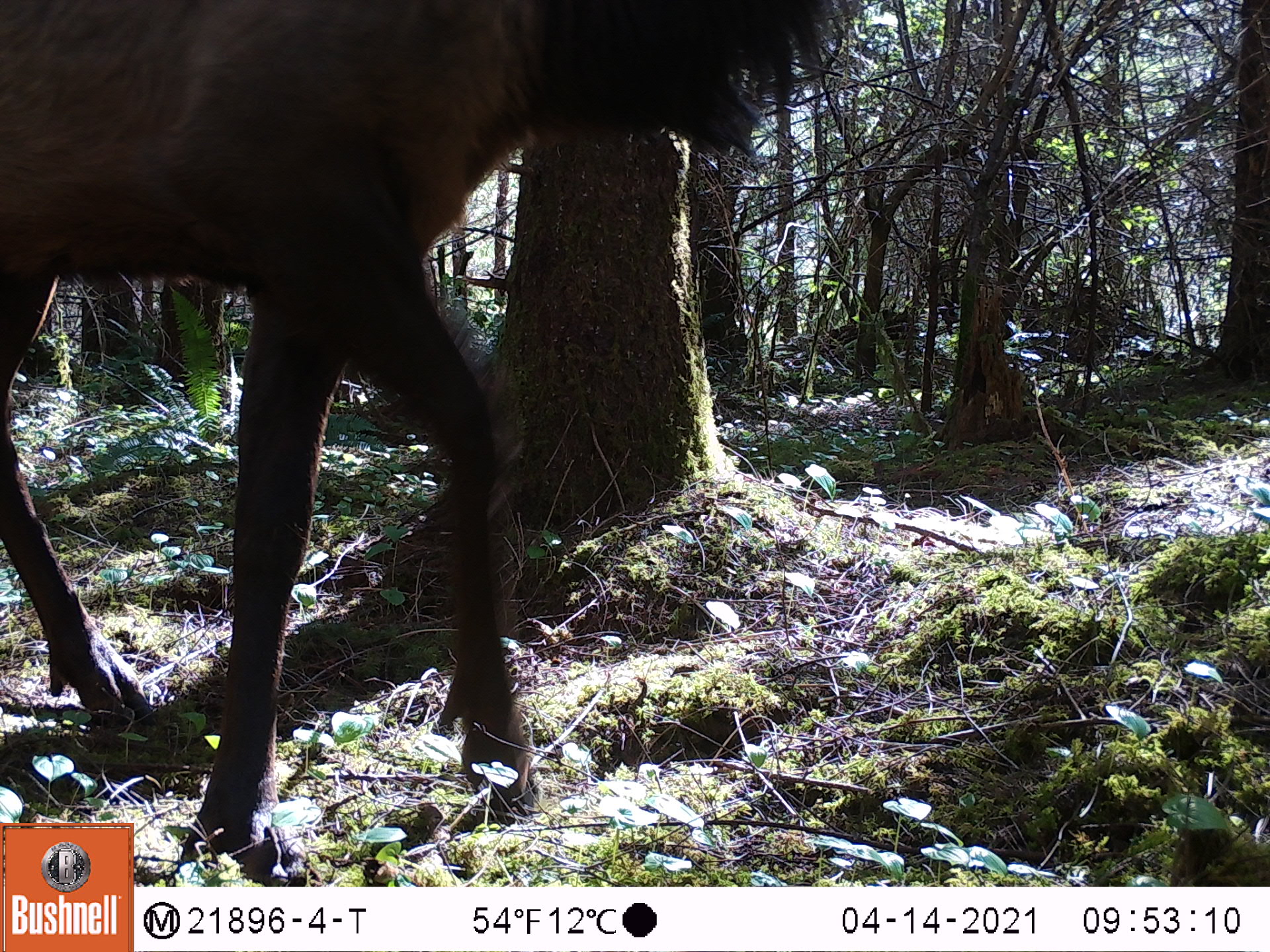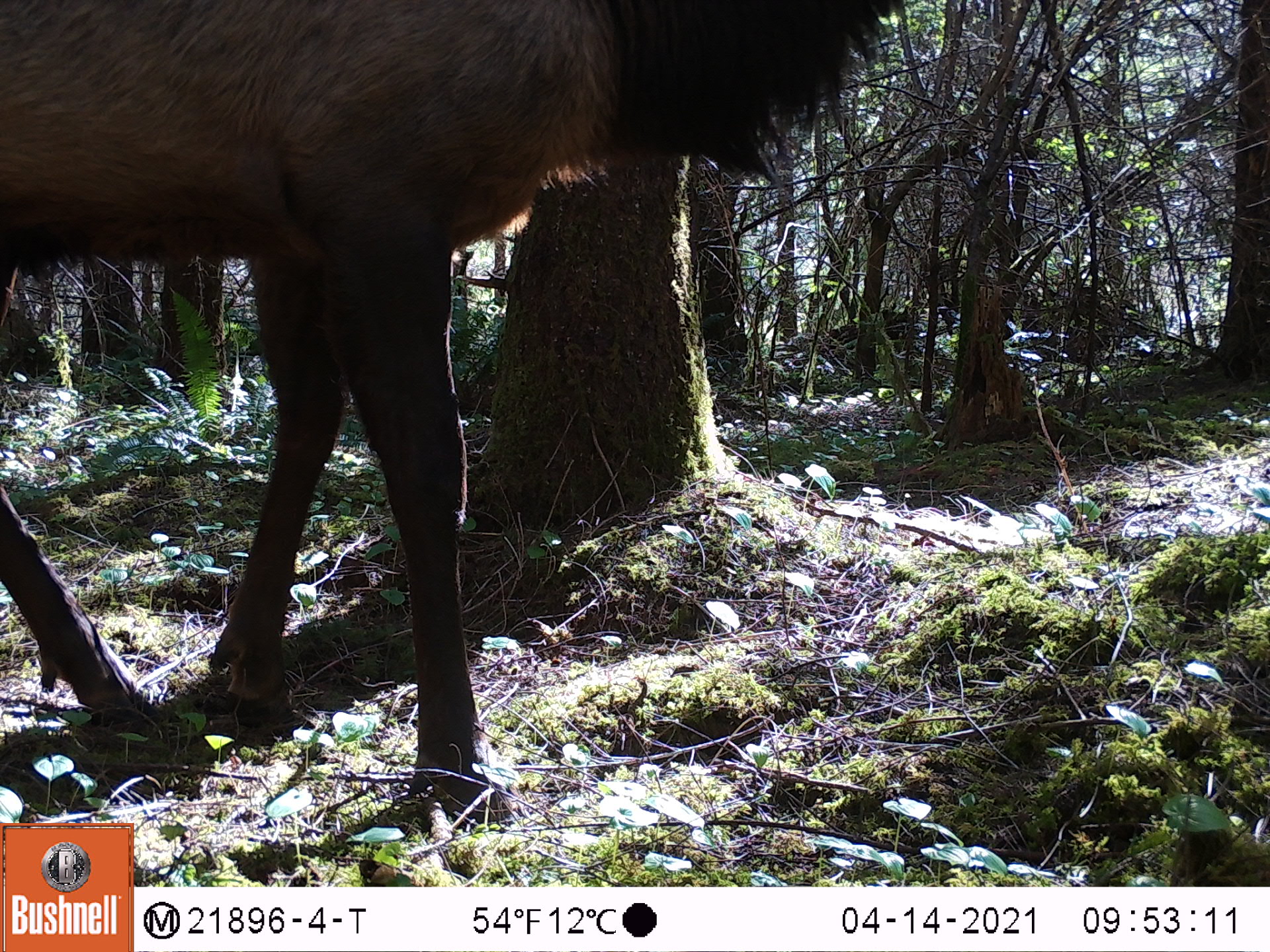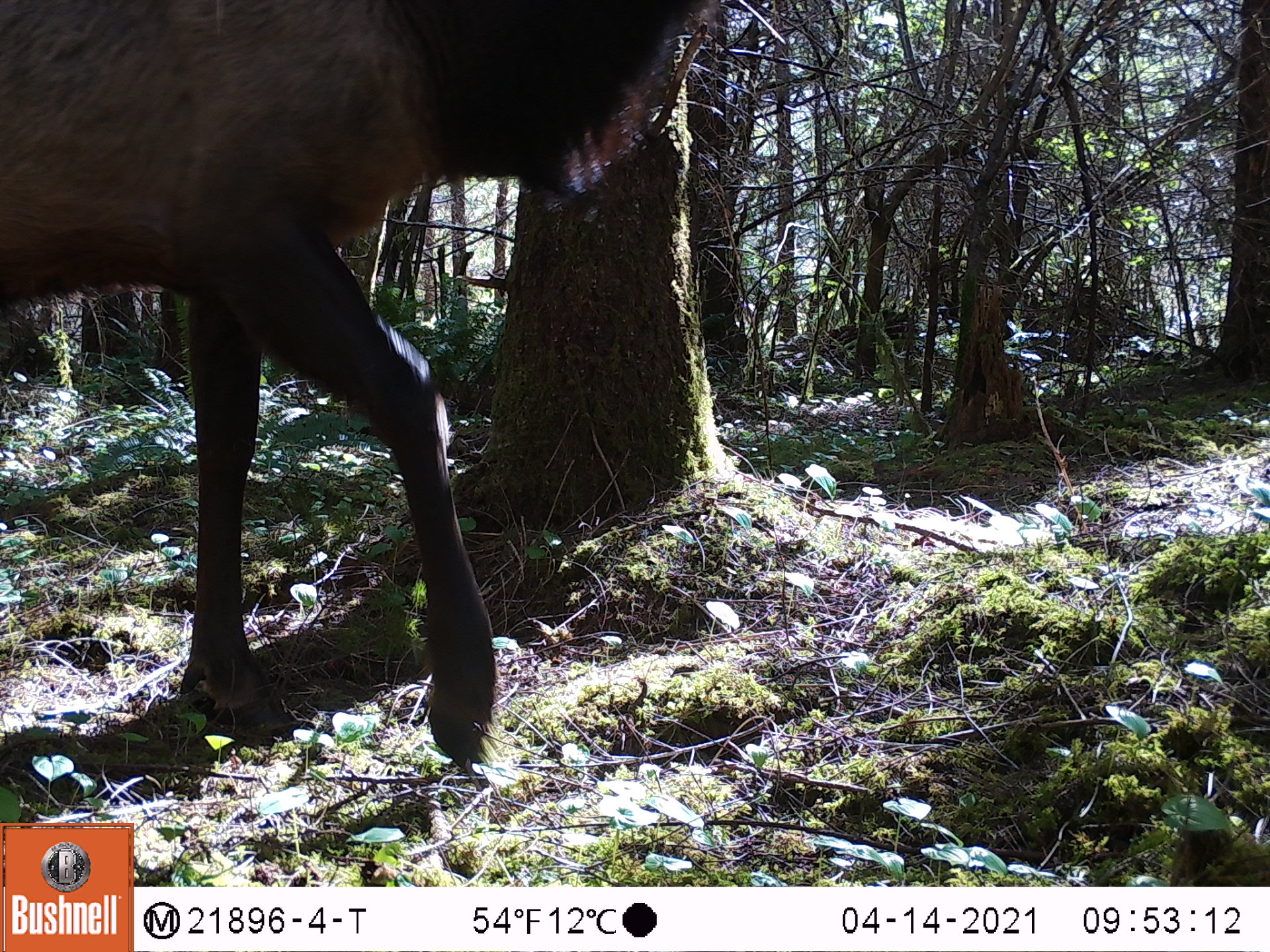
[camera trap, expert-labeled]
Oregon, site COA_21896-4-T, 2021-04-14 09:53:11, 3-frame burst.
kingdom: Animalia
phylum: Chordata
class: Mammalia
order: Artiodactyla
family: Cervidae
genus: Cervus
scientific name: Cervus canadensis roosevelti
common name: roosevelt elk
Roosevelt elk (Cervus canadensis roosevelti).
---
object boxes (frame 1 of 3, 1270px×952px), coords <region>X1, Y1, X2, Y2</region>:
roosevelt elk: <region>4, 0, 886, 820</region>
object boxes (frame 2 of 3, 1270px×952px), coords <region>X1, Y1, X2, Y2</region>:
roosevelt elk: <region>0, 3, 912, 820</region>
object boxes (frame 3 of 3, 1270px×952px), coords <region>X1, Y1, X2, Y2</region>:
roosevelt elk: <region>3, 4, 708, 776</region>